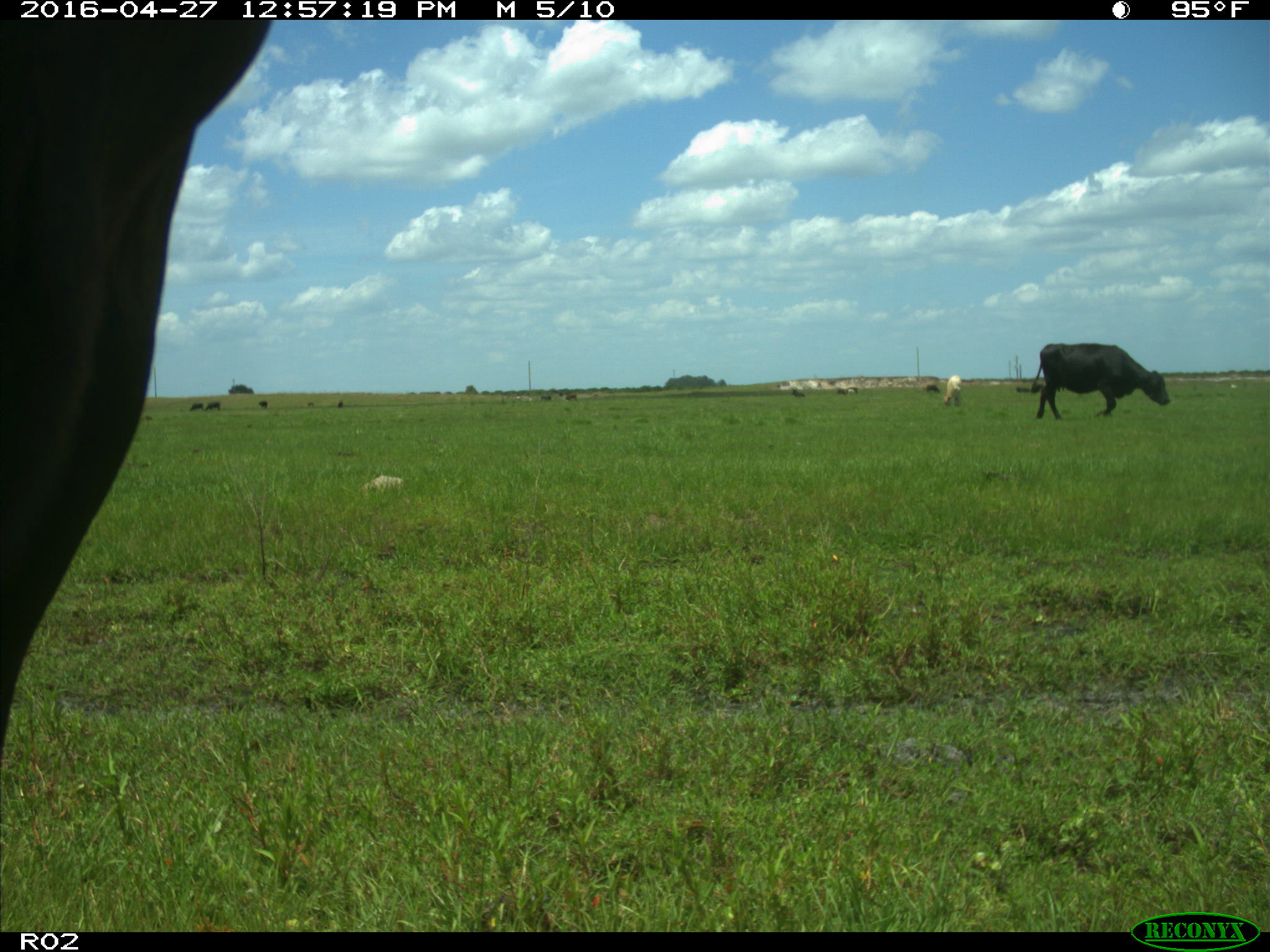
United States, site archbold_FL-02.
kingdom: Animalia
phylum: Chordata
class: Mammalia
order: Artiodactyla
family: Bovidae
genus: Bos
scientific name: Bos taurus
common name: domestic cow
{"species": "Bos taurus (domestic cow)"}